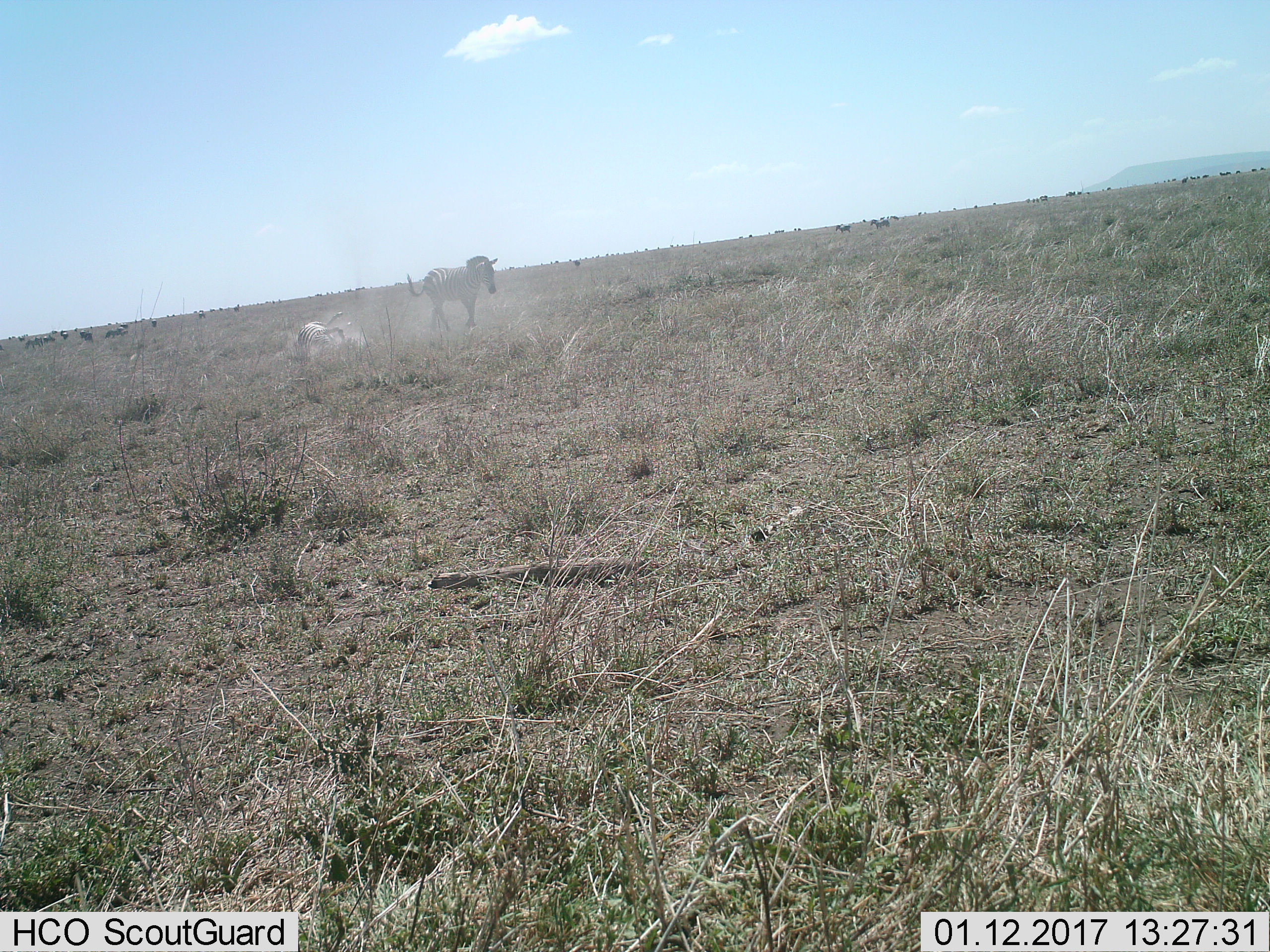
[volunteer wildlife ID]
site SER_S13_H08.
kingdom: Animalia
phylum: Chordata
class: Mammalia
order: Perissodactyla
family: Equidae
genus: Equus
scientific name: Equus quagga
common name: plains zebra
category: zebraplains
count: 2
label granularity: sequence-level